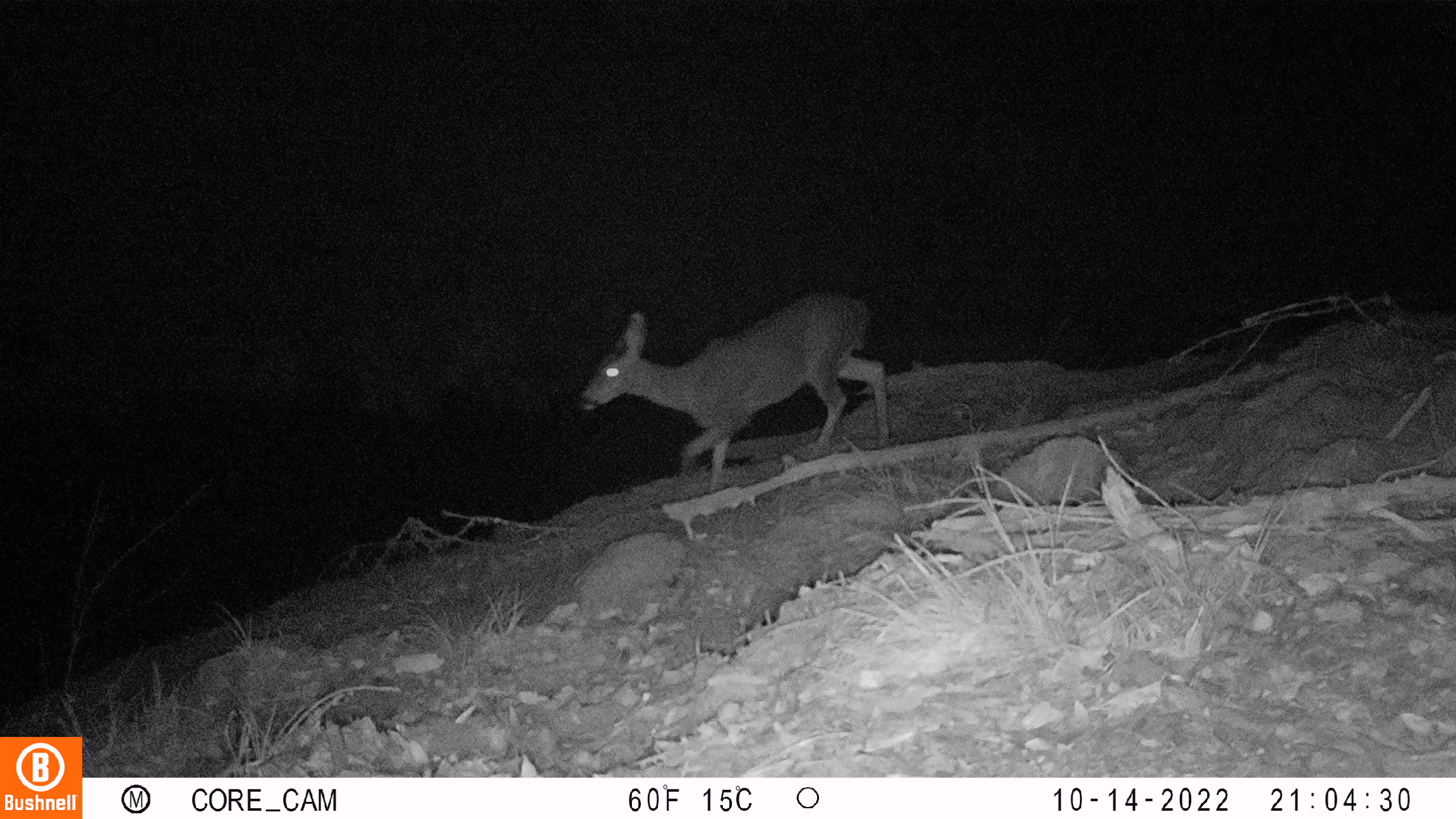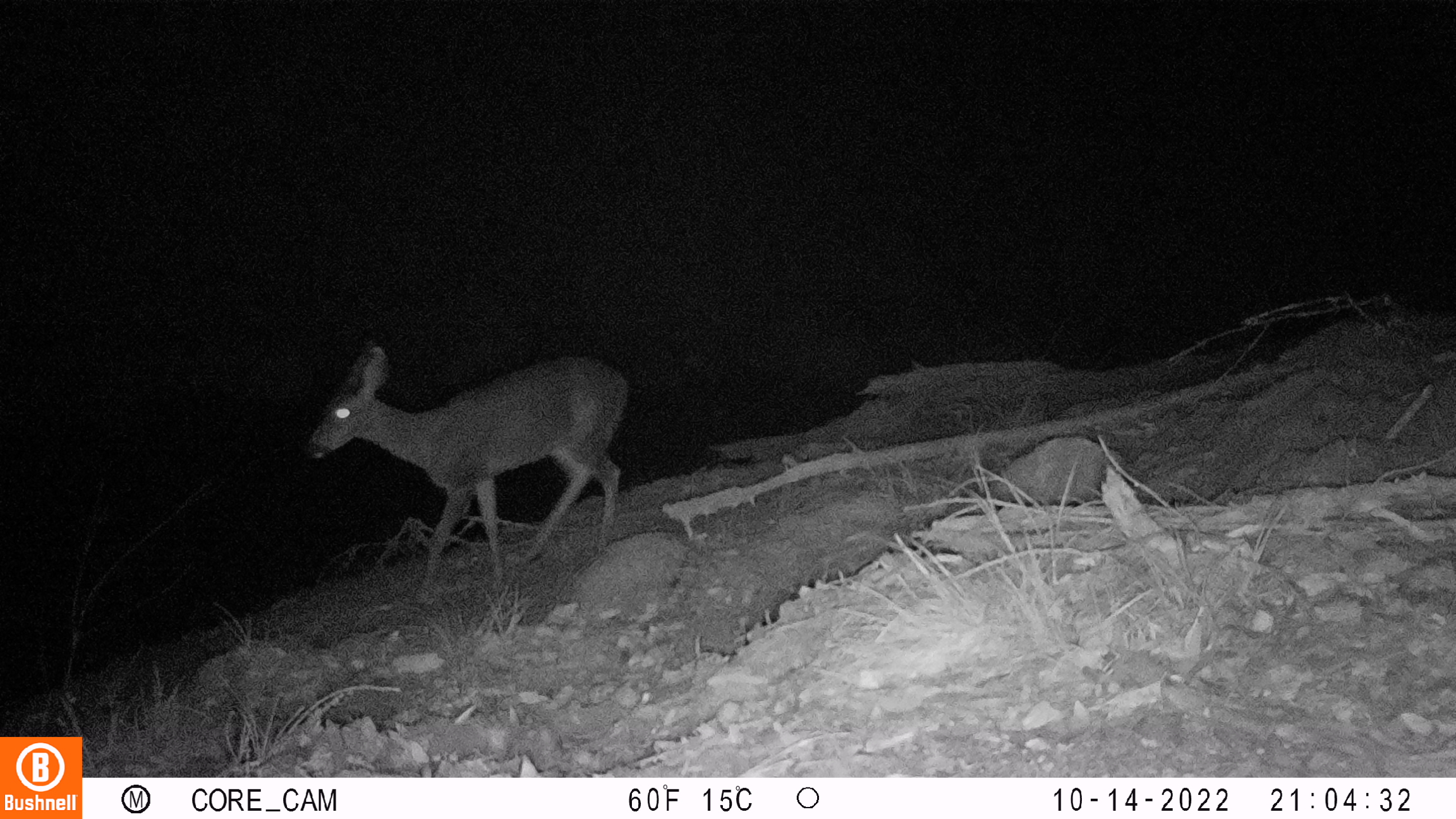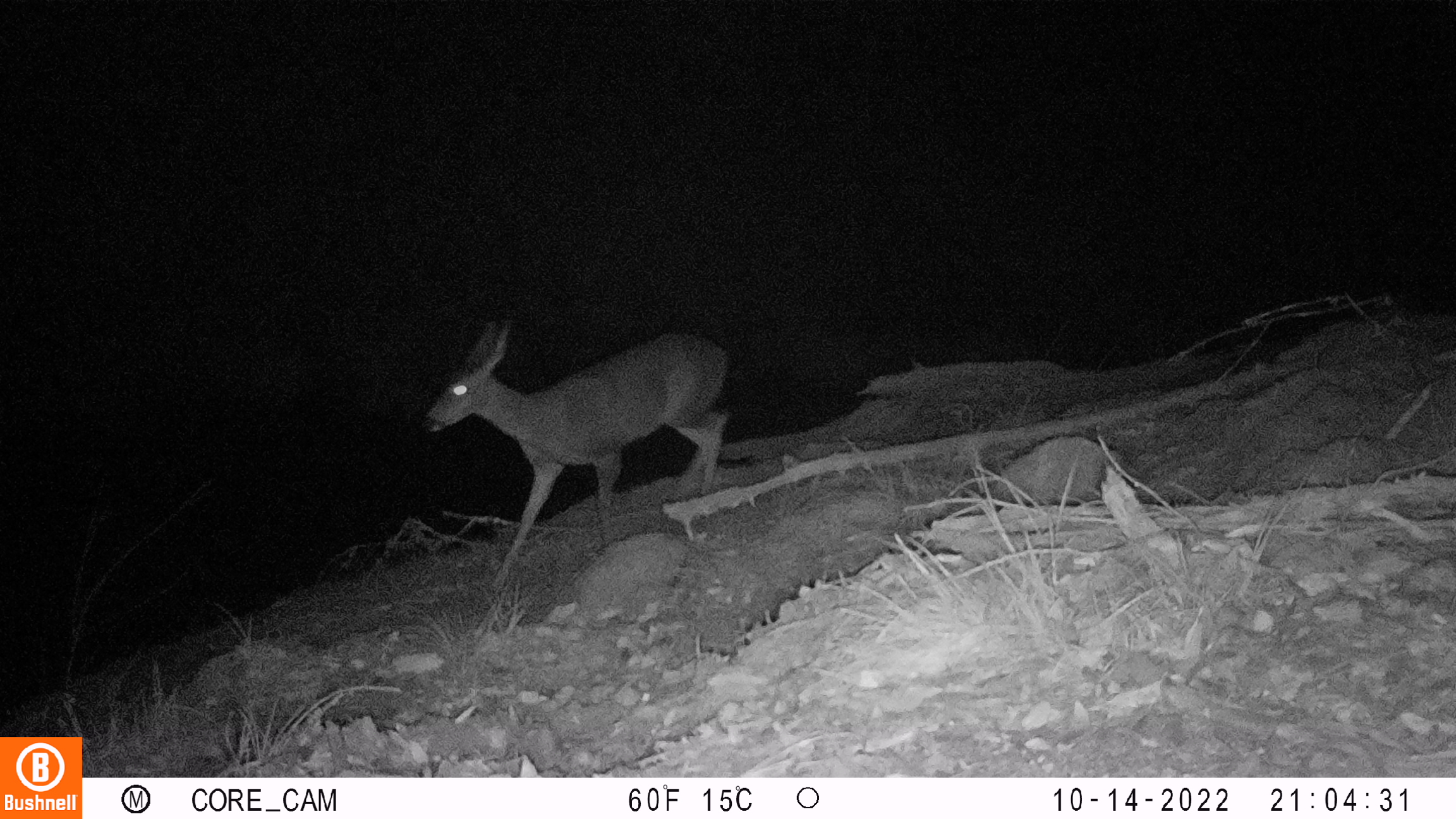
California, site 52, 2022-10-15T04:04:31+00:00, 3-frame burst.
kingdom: Animalia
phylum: Chordata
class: Mammalia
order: Artiodactyla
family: Cervidae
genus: Odocoileus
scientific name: Odocoileus hemionus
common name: mule deer